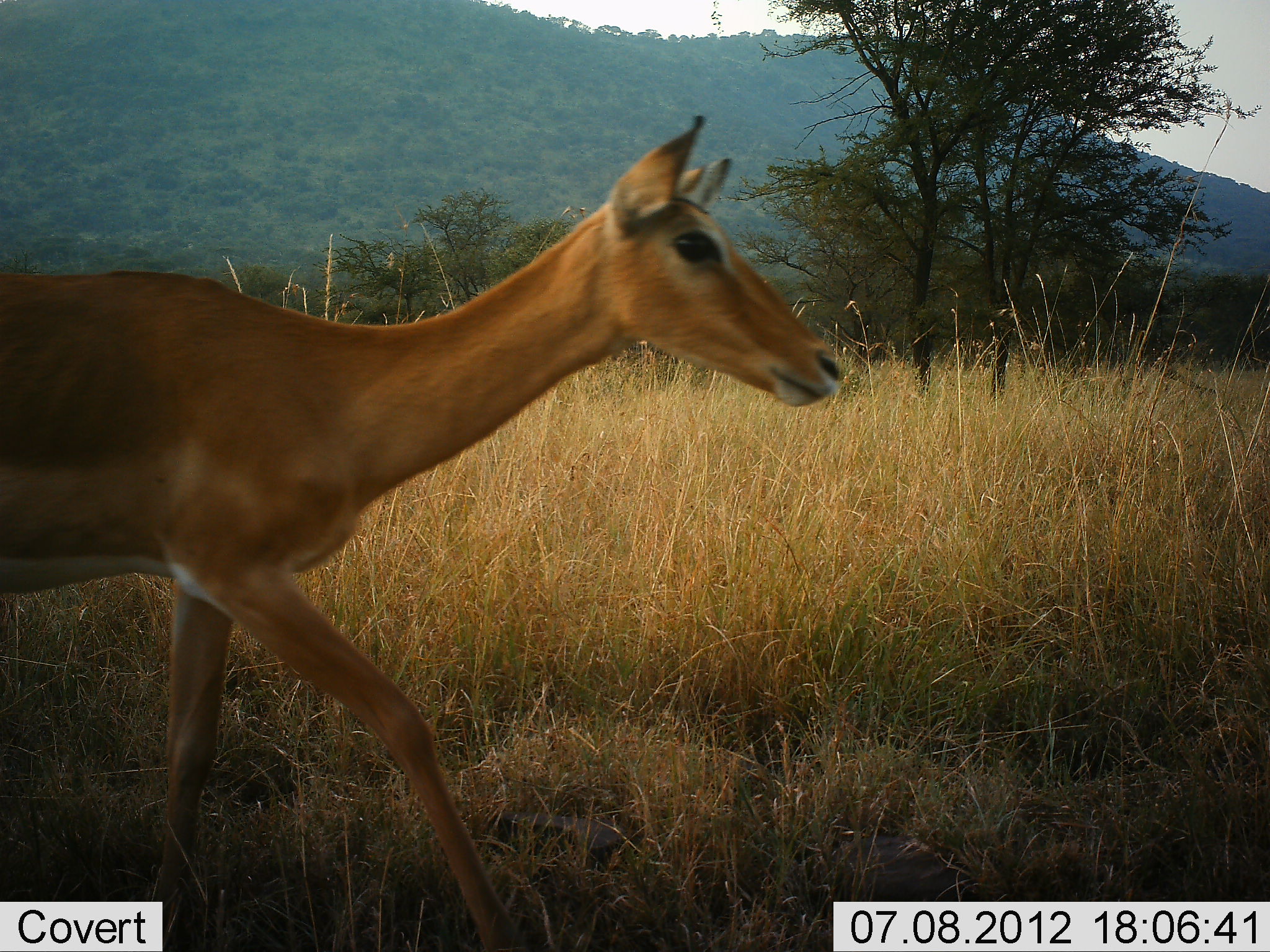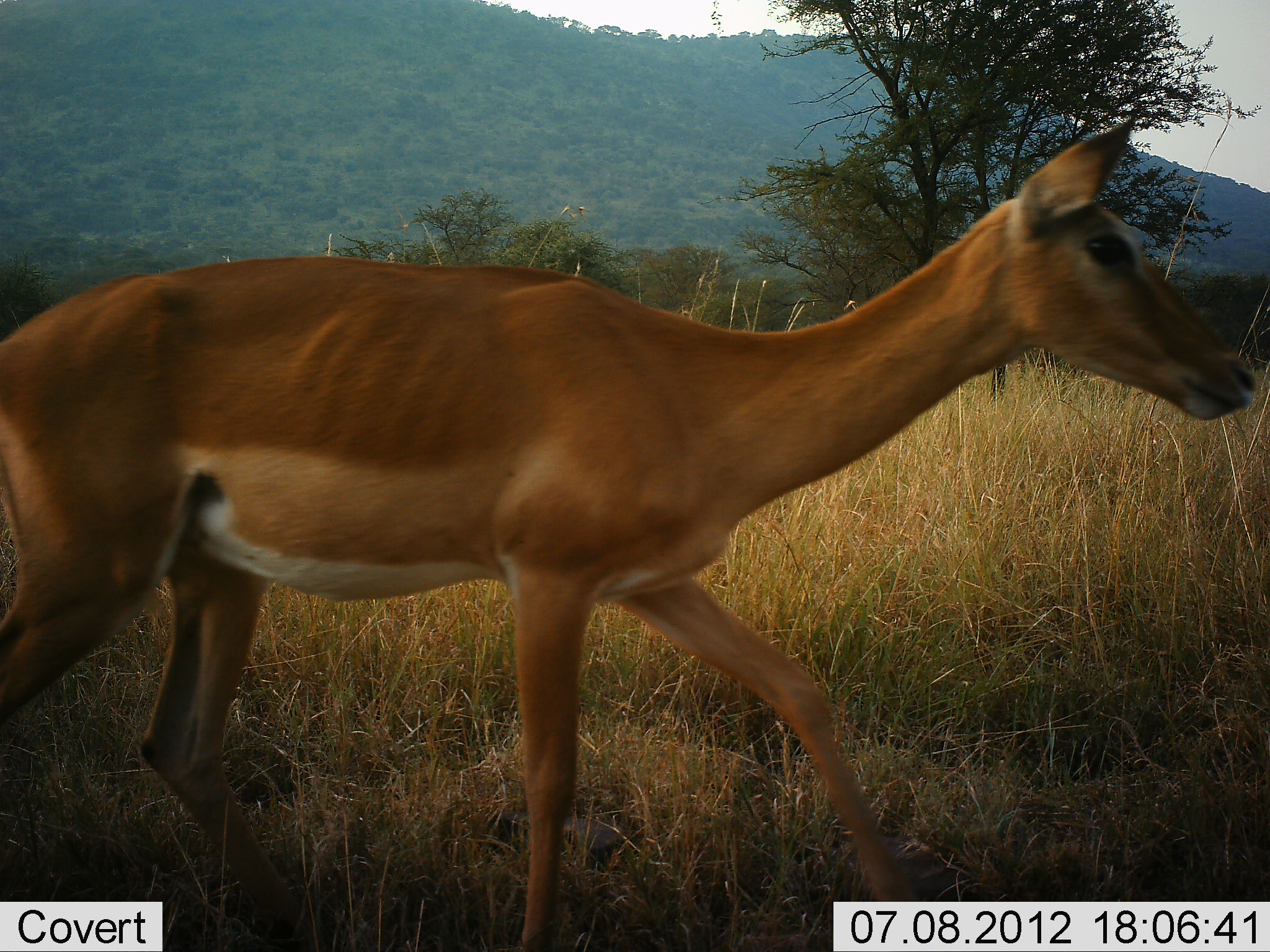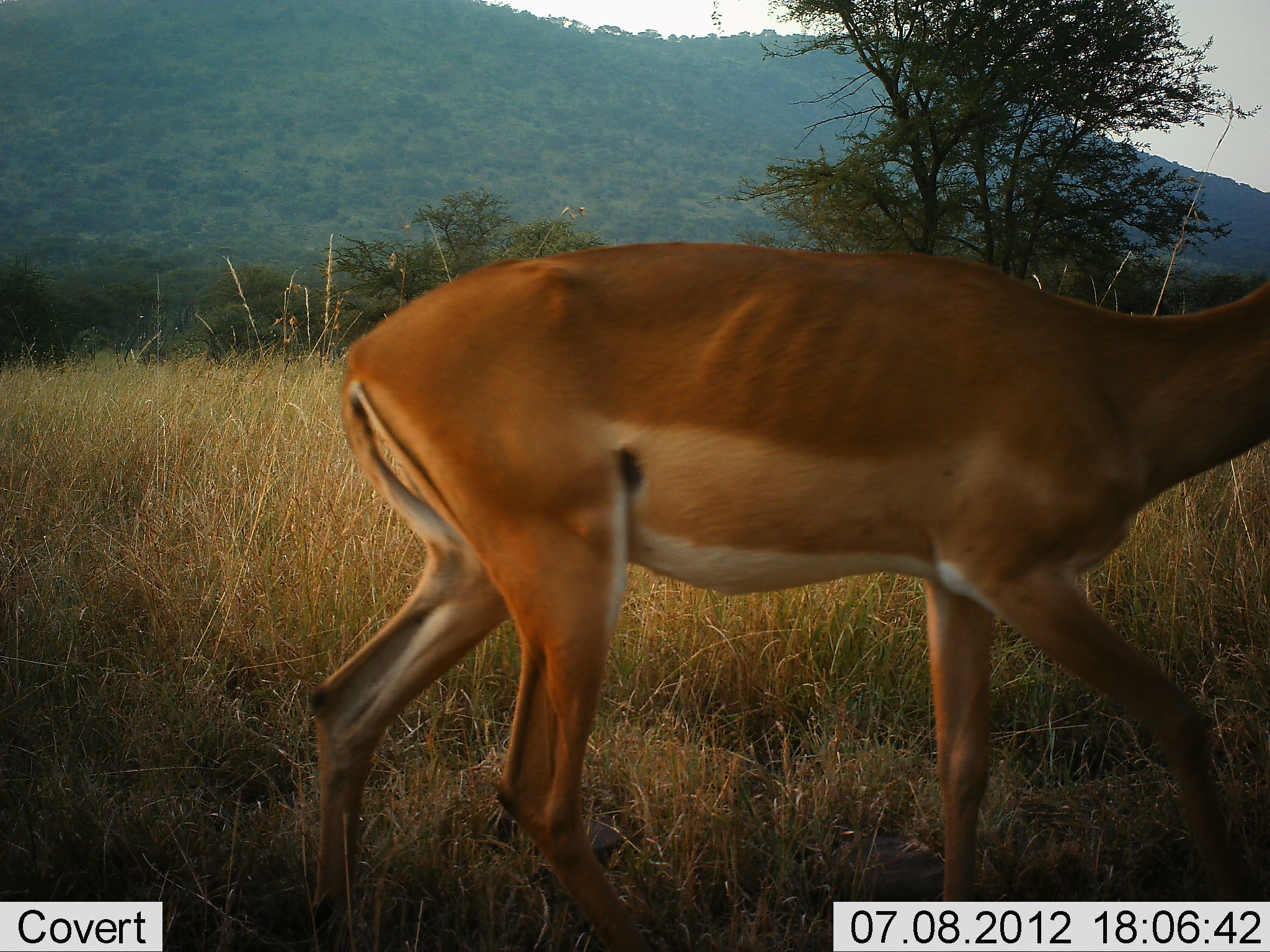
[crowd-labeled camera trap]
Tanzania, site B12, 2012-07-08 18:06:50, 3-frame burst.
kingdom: Animalia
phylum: Chordata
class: Mammalia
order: Artiodactyla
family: Bovidae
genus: Aepyceros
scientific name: Aepyceros melampus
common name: impala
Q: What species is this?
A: Impala (Aepyceros melampus).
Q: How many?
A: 1.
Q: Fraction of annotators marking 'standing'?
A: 10%.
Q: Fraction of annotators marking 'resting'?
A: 0%.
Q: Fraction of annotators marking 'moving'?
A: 90%.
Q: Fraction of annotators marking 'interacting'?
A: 0%.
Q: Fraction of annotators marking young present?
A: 0%.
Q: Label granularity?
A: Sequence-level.